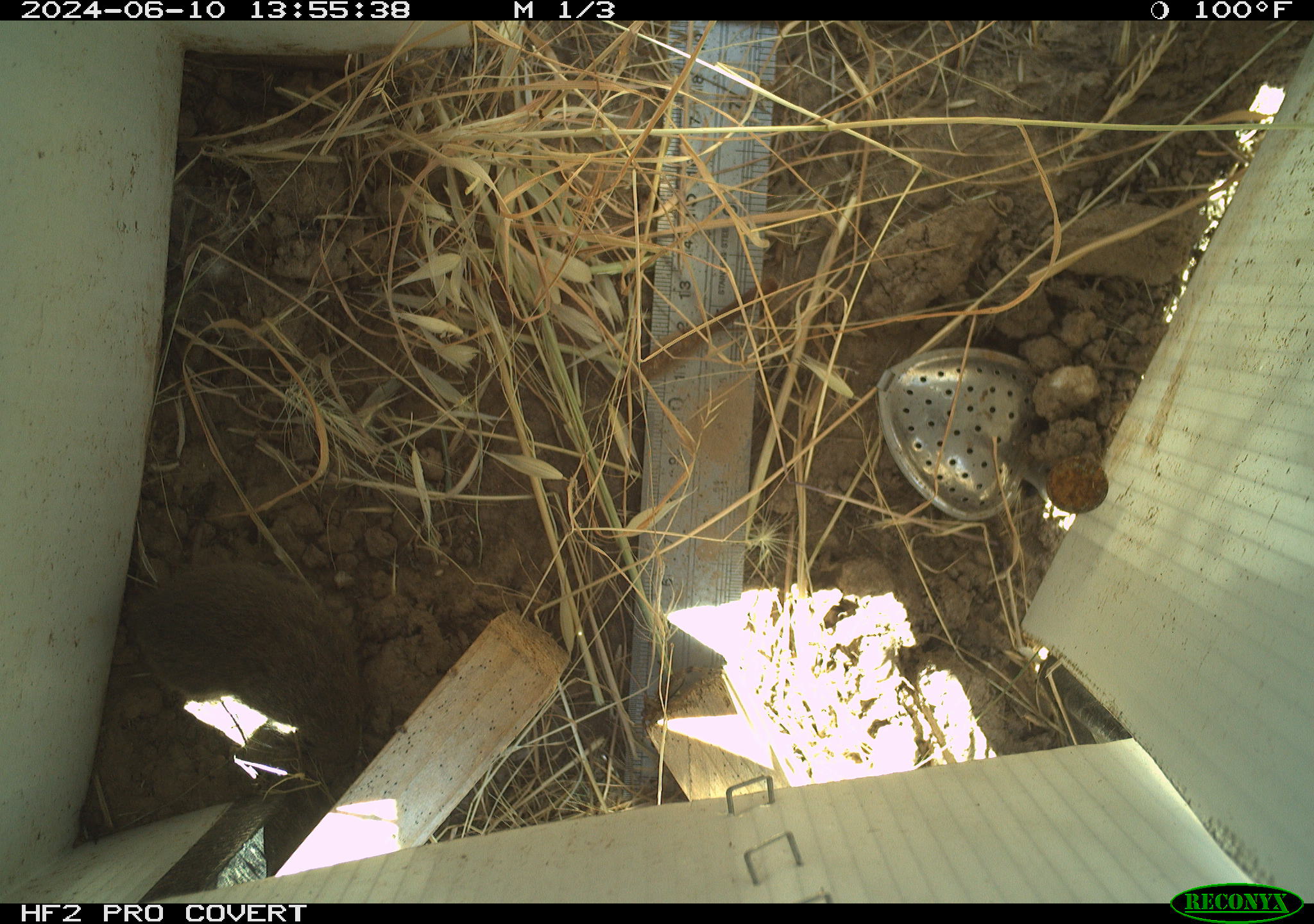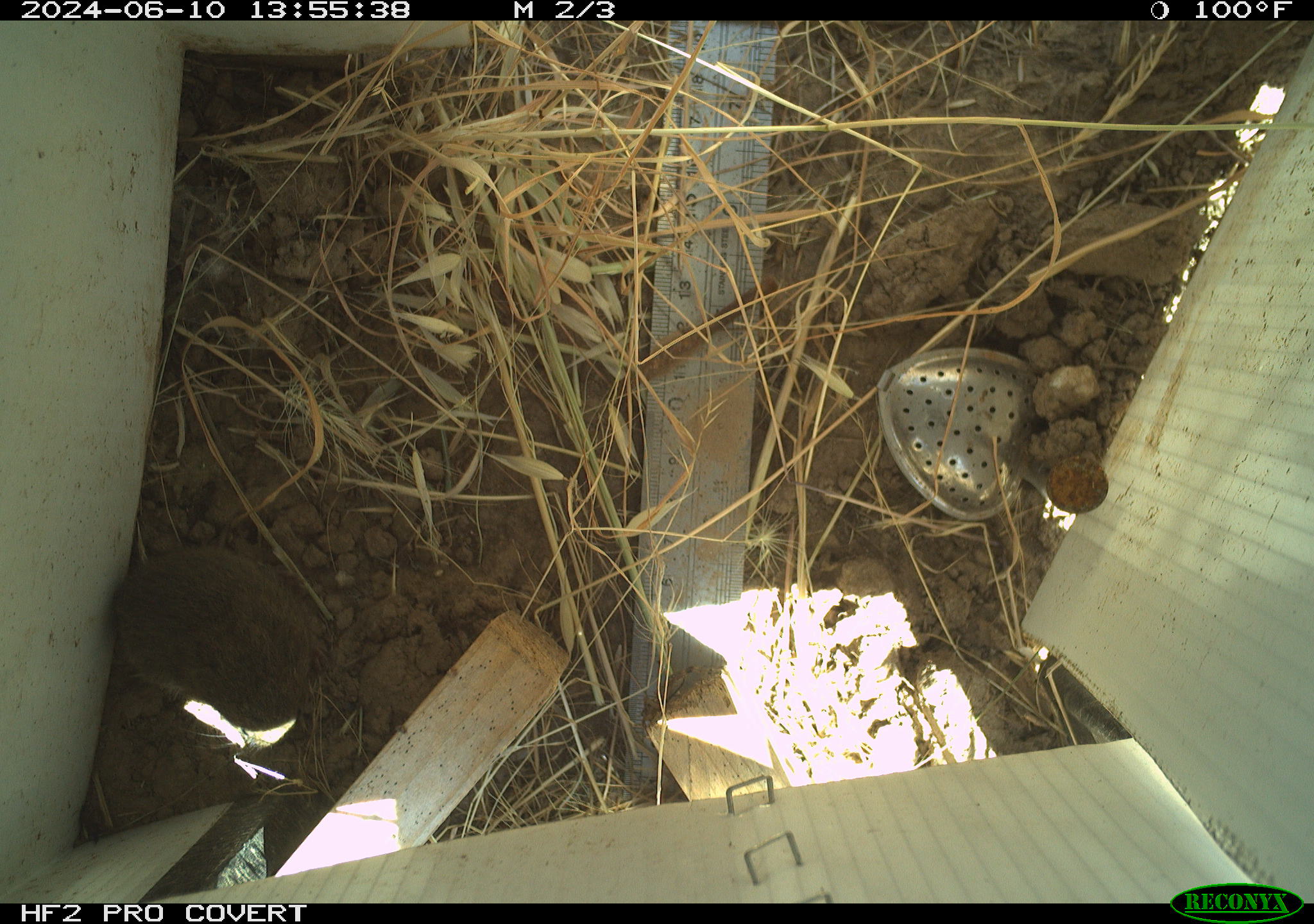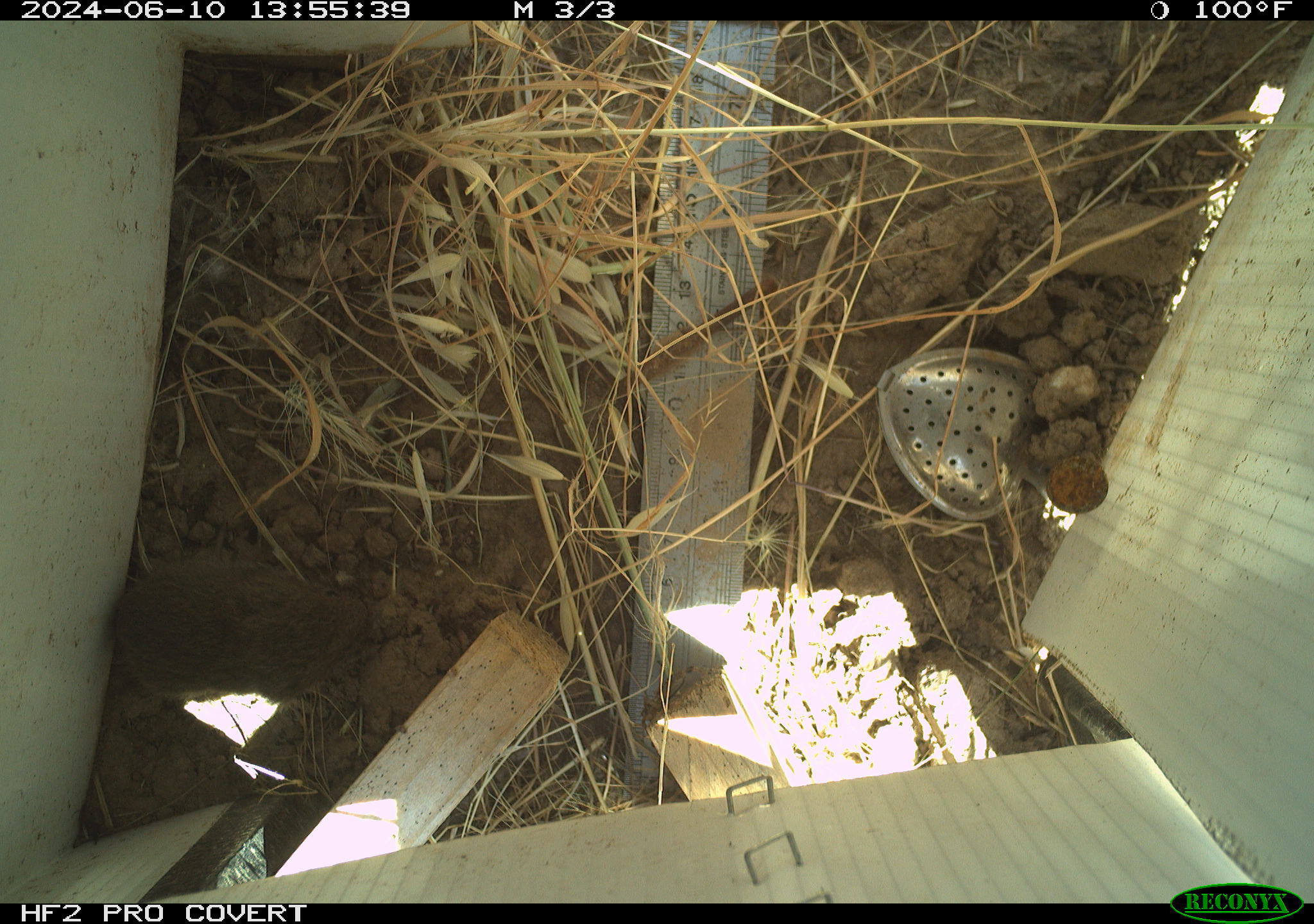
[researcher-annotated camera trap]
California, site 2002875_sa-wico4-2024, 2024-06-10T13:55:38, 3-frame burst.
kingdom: Animalia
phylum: Chordata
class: Mammalia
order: Rodentia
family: Cricetidae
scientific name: Arvicolinae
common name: voles, lemmings, and muskrats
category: arvicolinae subfamily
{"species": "arvicolinae subfamily (voles, lemmings, and muskrats) (Arvicolinae)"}